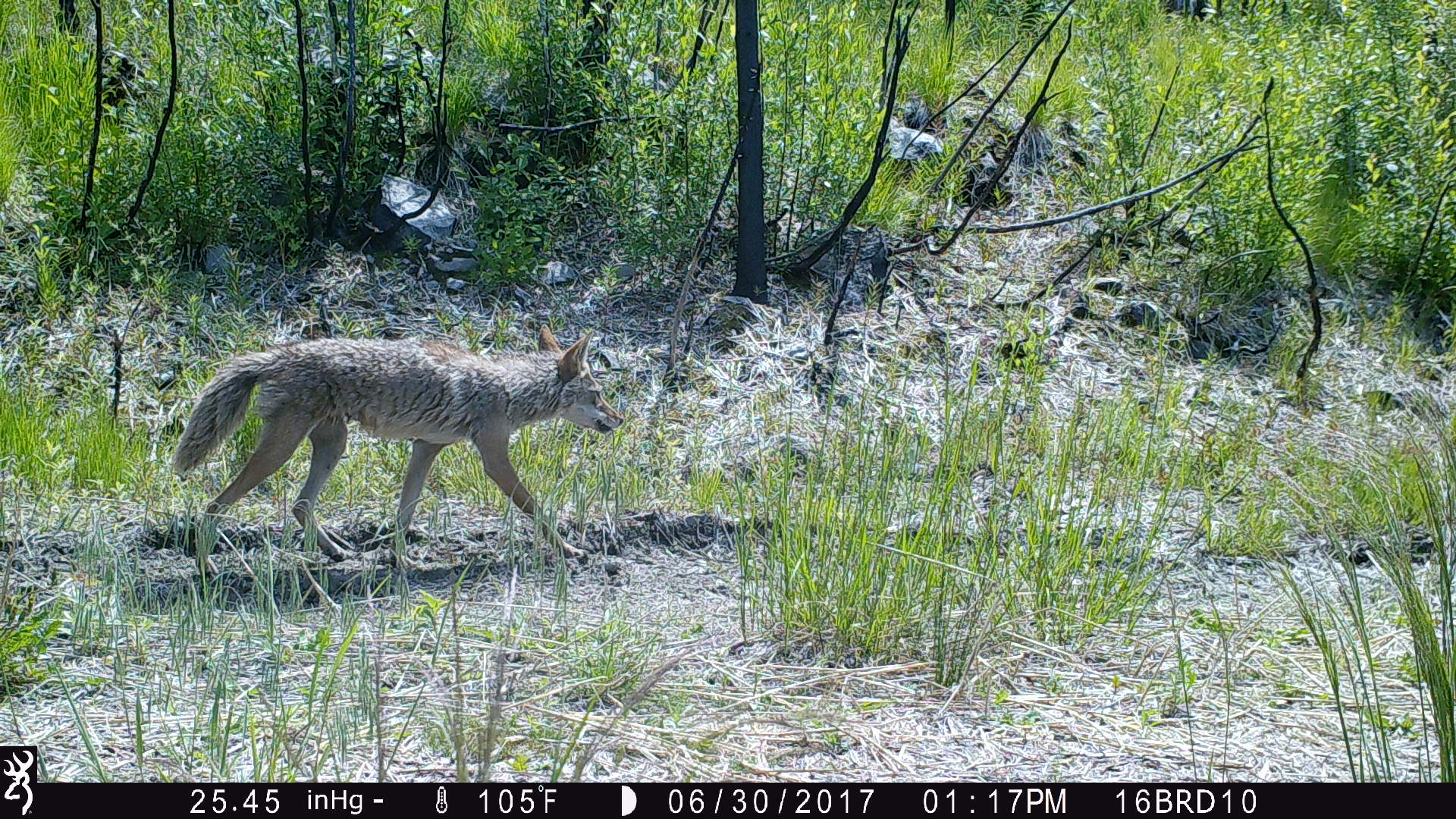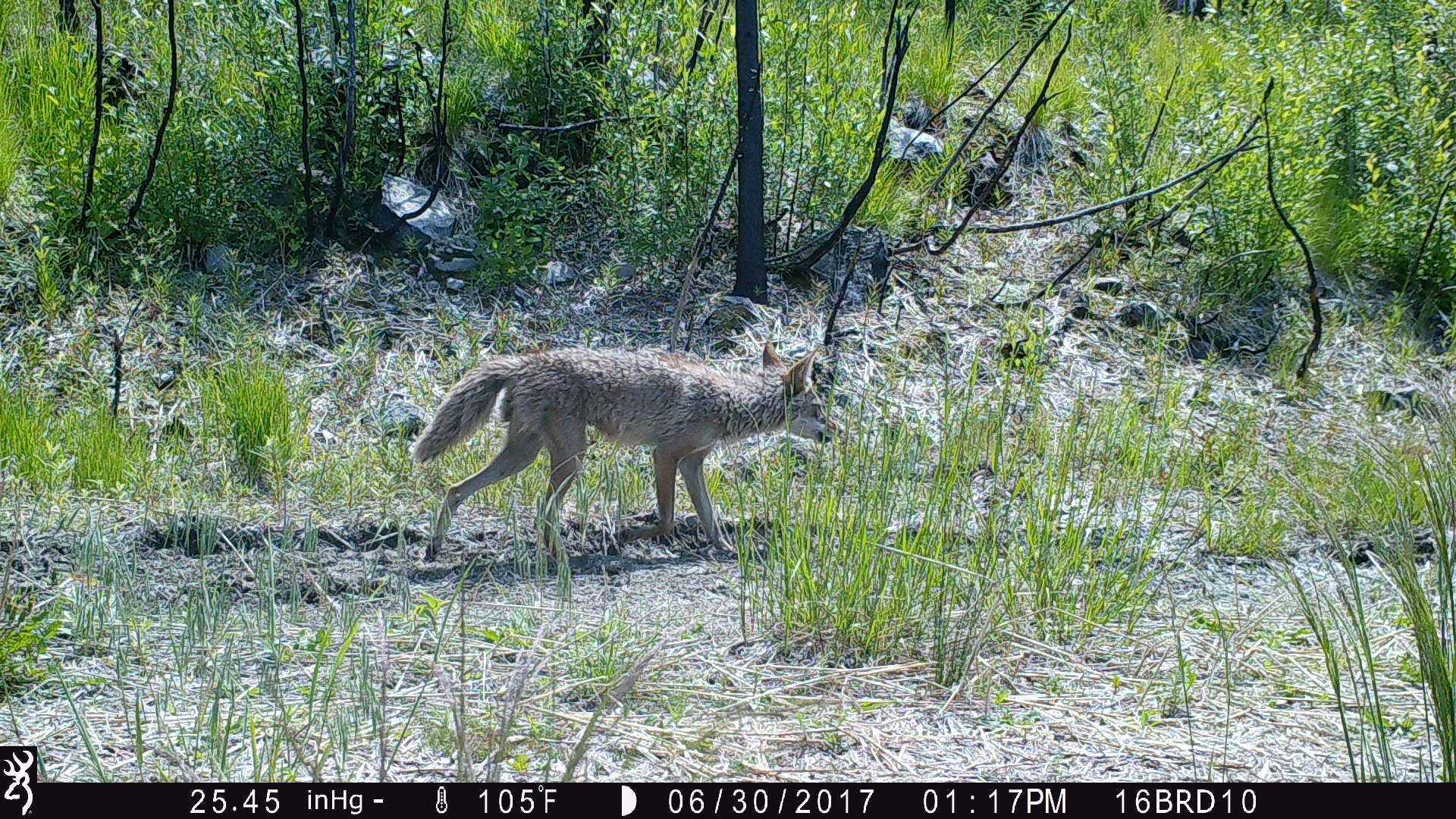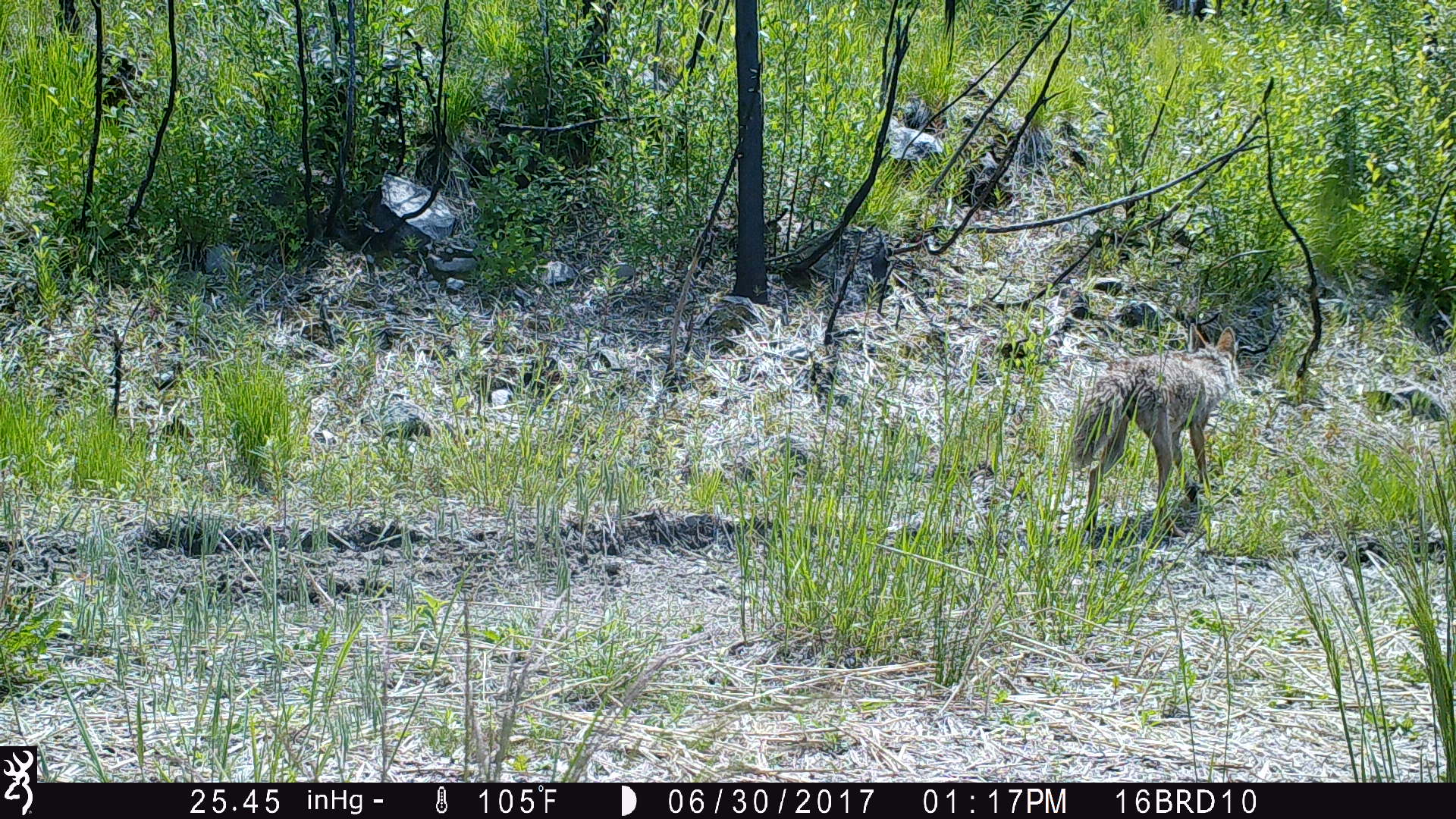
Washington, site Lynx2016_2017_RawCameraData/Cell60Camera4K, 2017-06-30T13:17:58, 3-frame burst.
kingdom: Animalia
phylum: Chordata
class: Mammalia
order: Carnivora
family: Canidae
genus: Canis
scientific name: Canis latrans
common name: coyote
Canis latrans (coyote). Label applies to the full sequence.